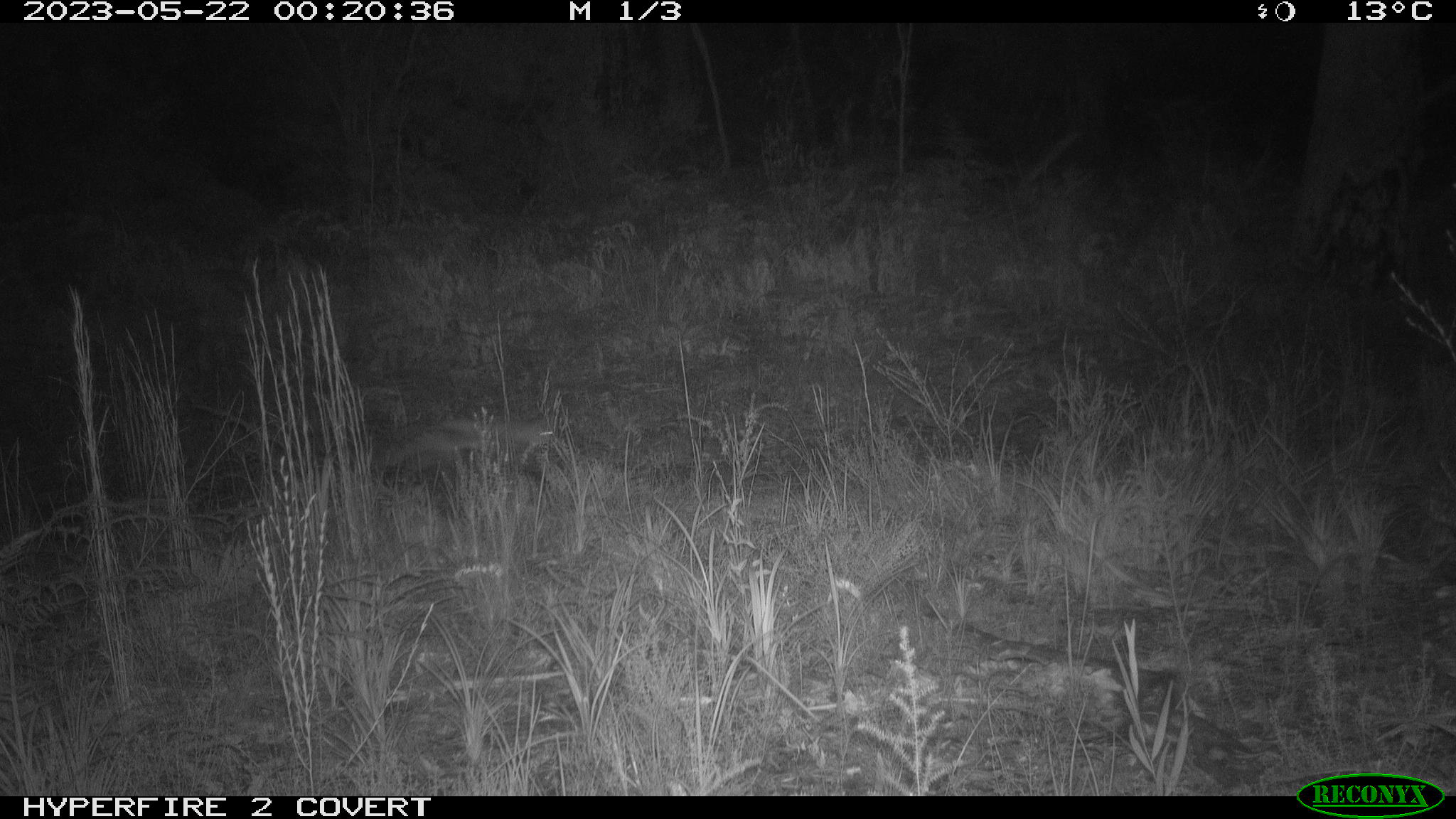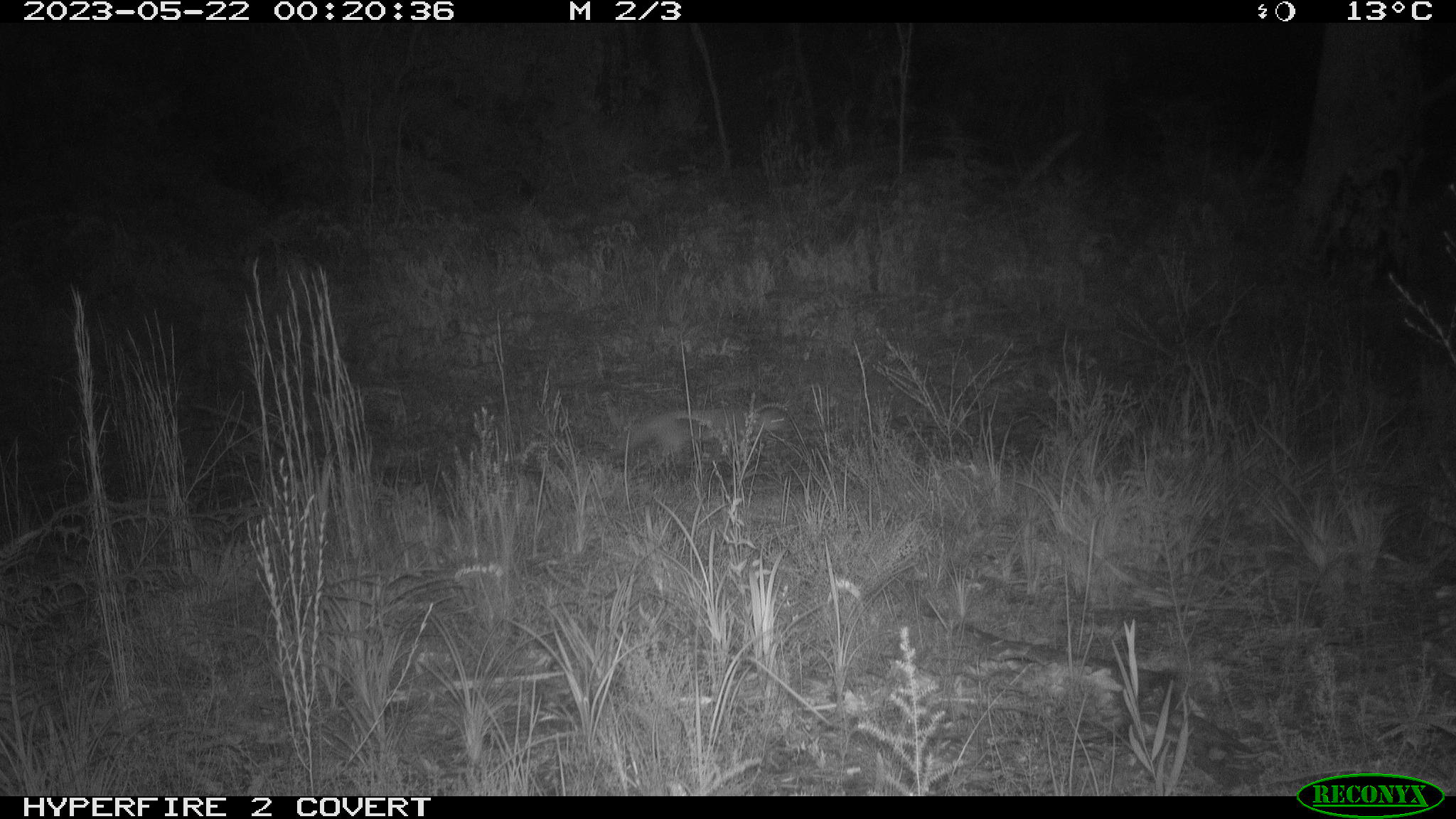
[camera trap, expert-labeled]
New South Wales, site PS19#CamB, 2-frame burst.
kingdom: Animalia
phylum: Chordata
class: Mammalia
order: Carnivora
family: Canidae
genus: Vulpes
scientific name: Vulpes vulpes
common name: red fox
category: fox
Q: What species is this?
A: Fox (red fox) (Vulpes vulpes).